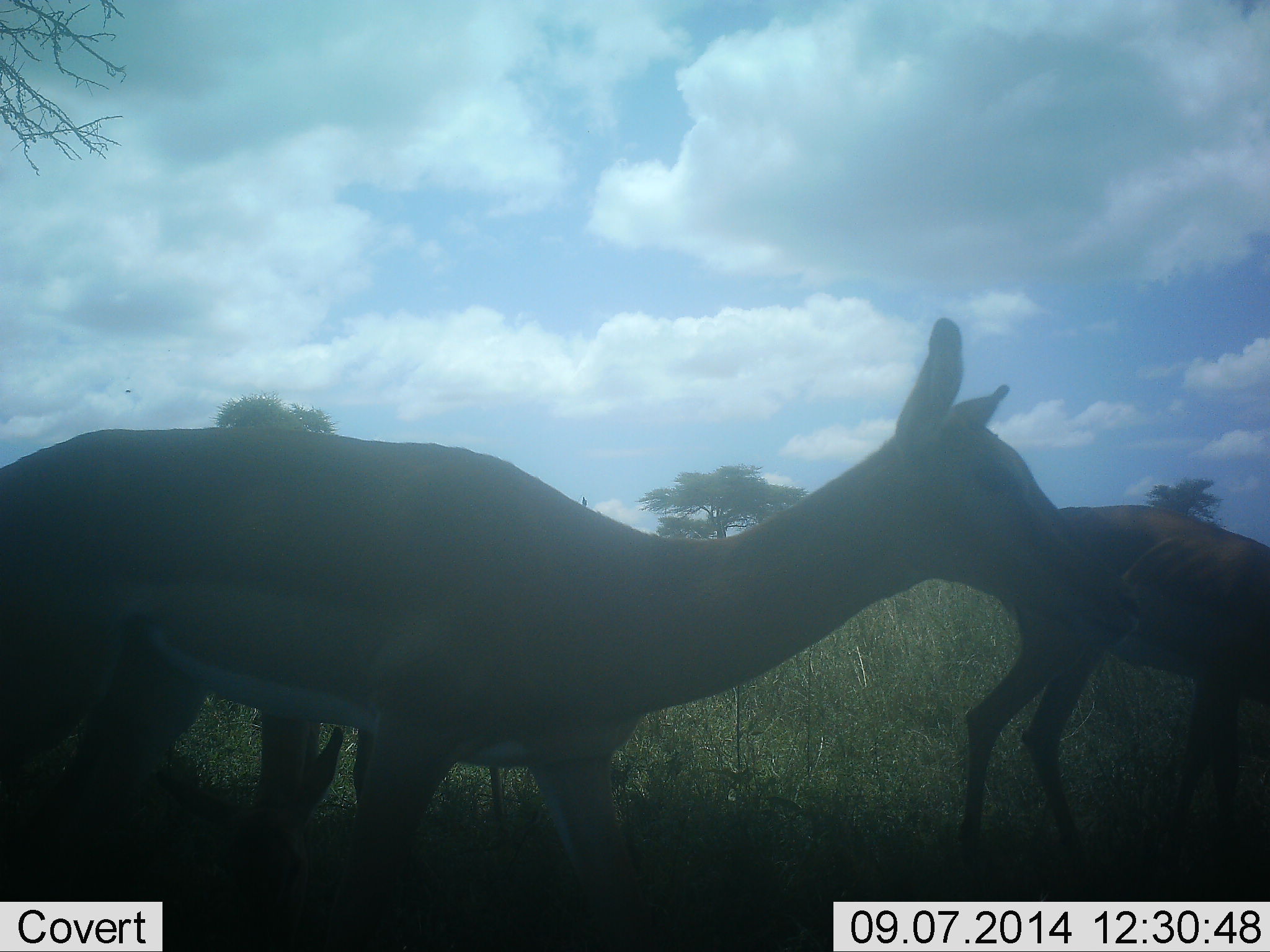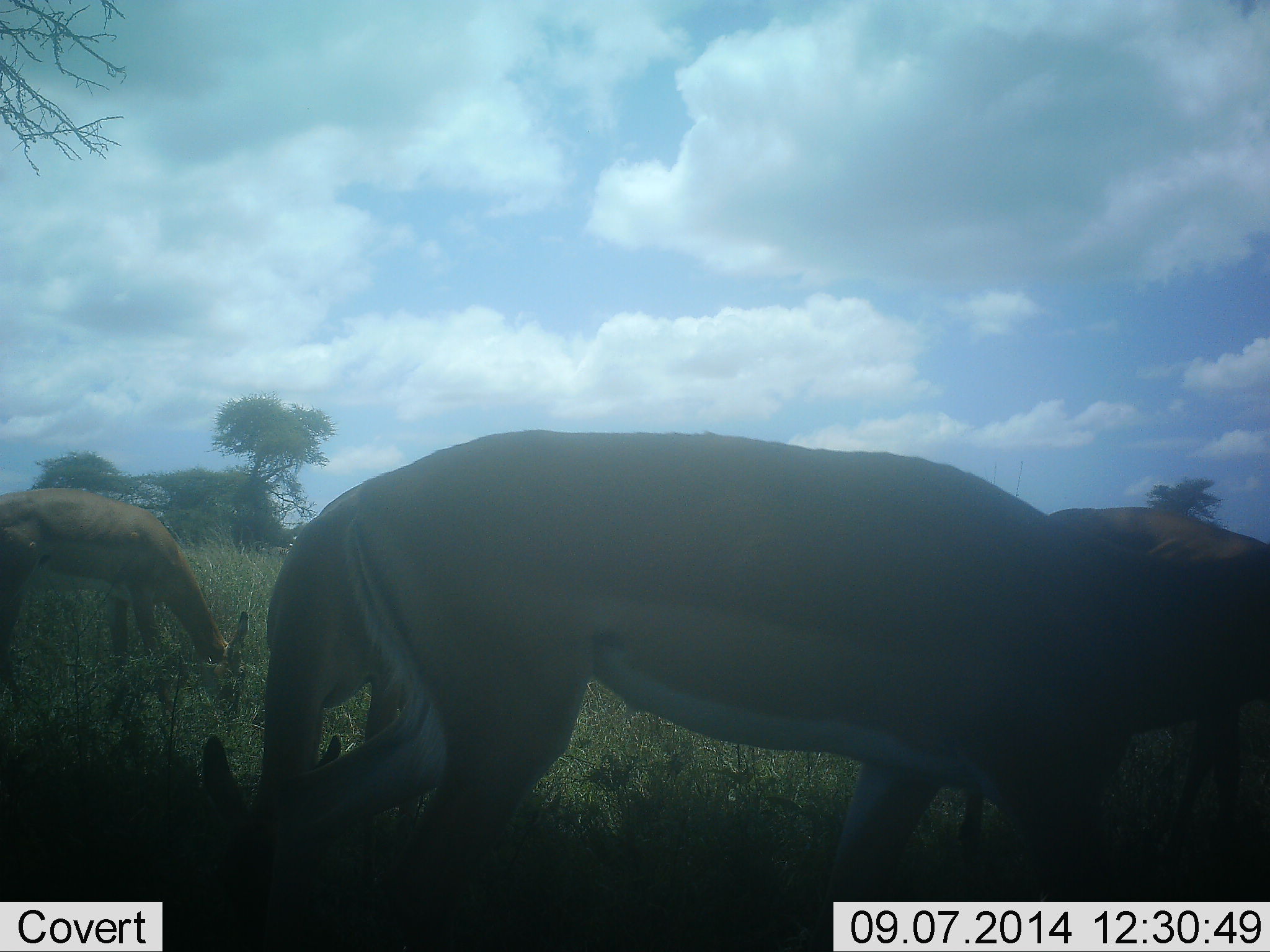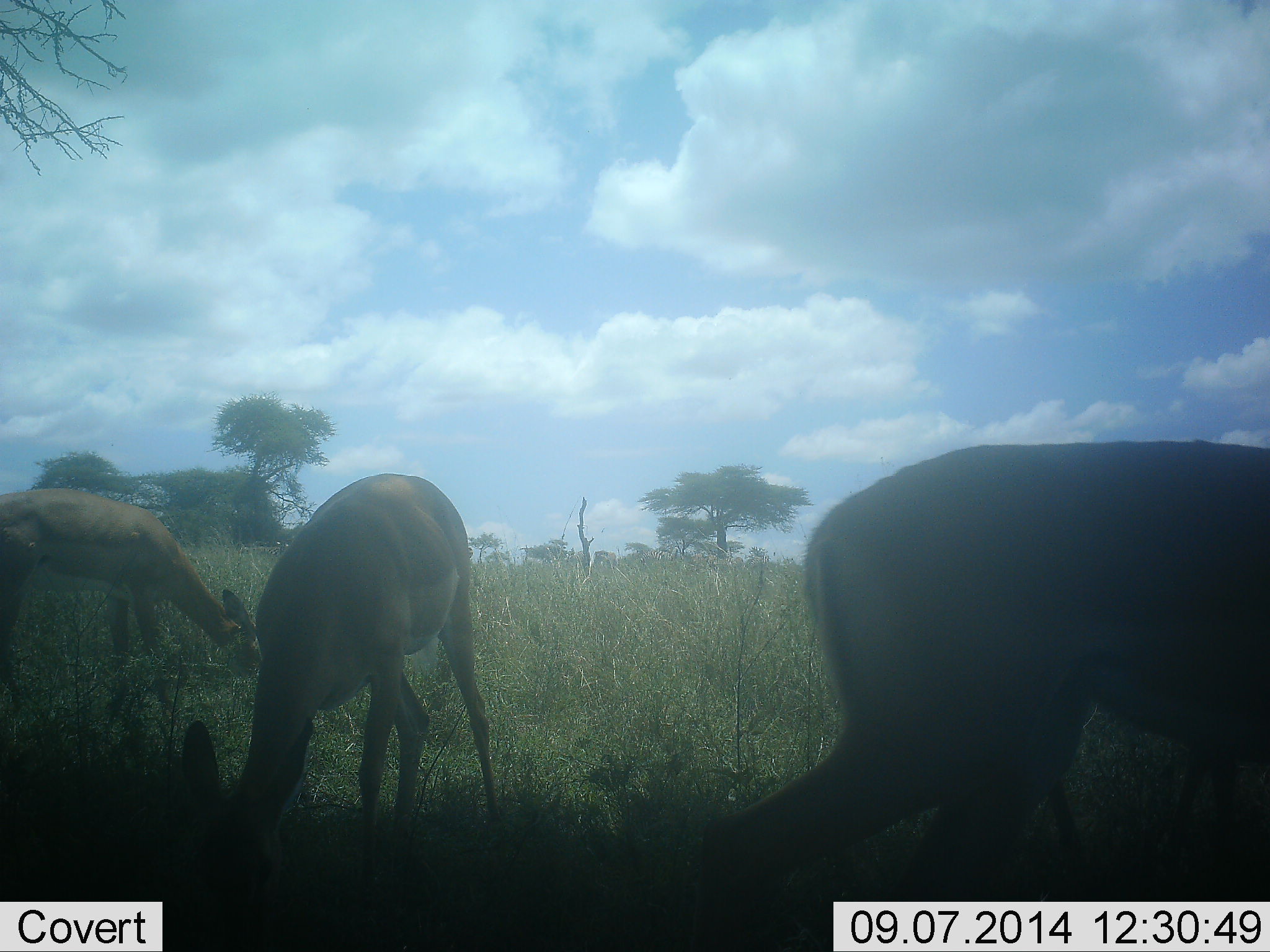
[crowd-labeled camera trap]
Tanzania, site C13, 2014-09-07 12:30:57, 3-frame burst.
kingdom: Animalia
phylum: Chordata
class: Mammalia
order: Artiodactyla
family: Bovidae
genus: Aepyceros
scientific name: Aepyceros melampus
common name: impala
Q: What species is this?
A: Impala (Aepyceros melampus).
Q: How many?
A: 4.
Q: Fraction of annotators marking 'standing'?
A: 11%.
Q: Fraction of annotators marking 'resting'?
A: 0%.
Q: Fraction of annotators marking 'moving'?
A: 56%.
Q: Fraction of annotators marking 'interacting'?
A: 0%.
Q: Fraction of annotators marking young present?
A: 0%.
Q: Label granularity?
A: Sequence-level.